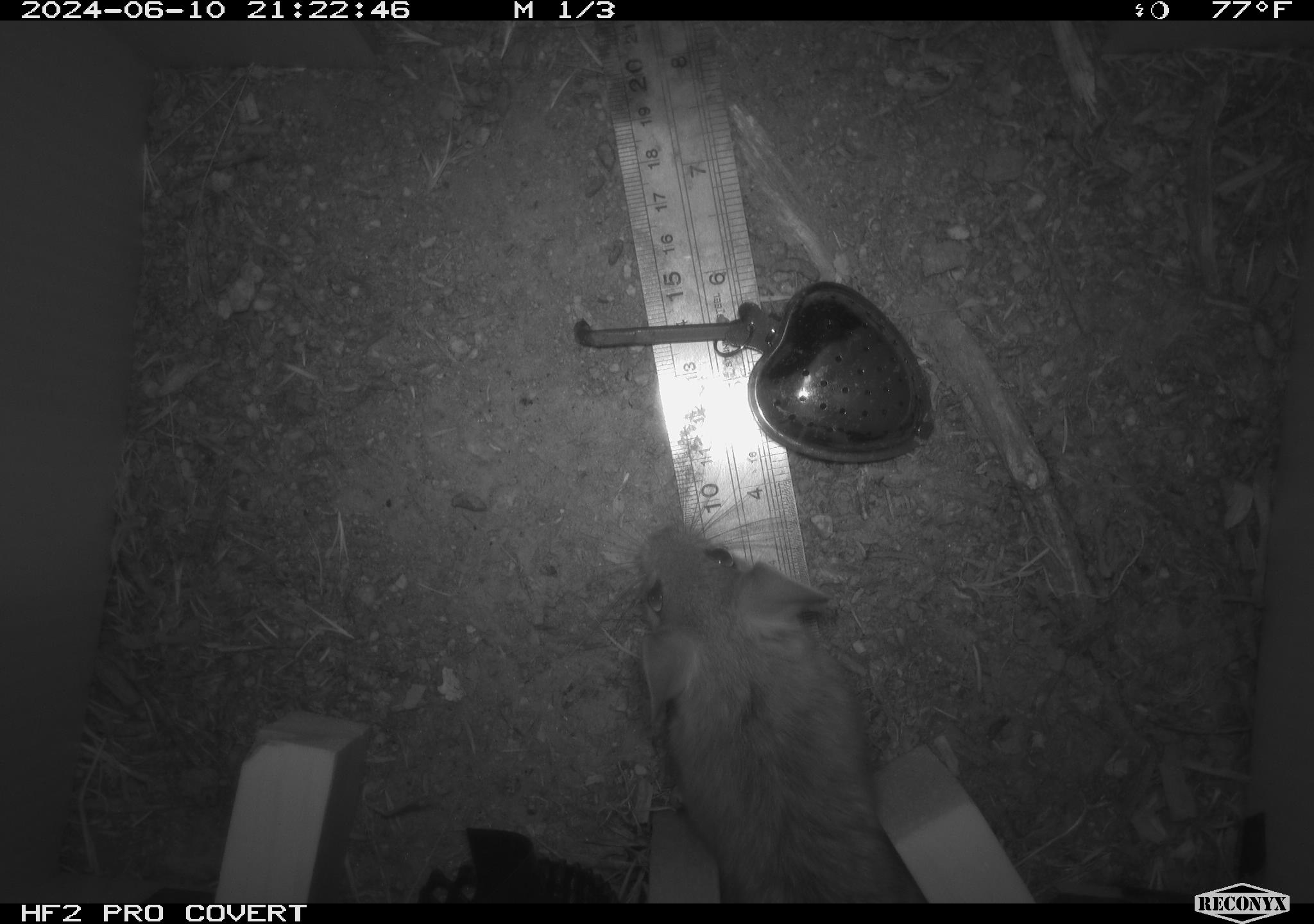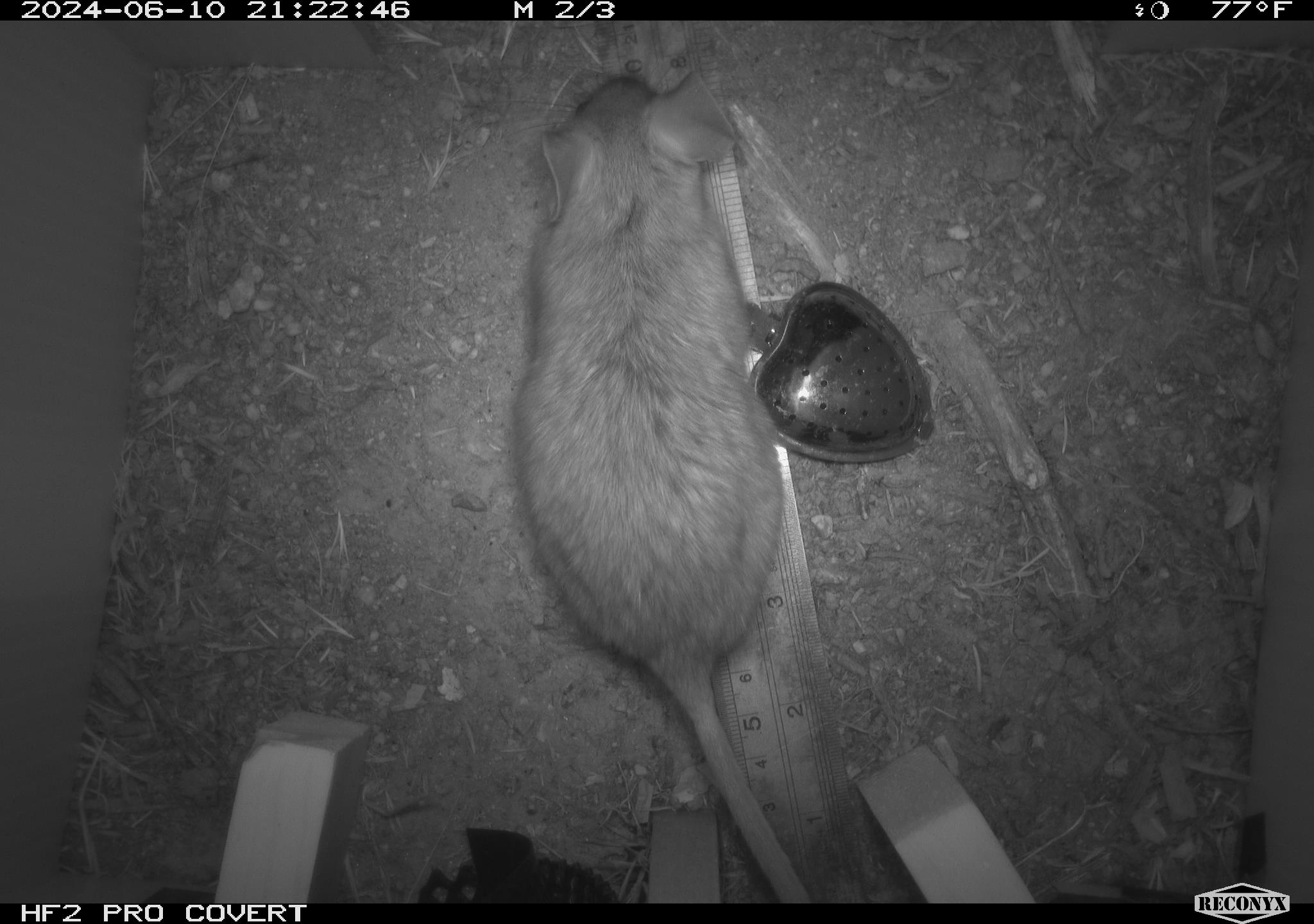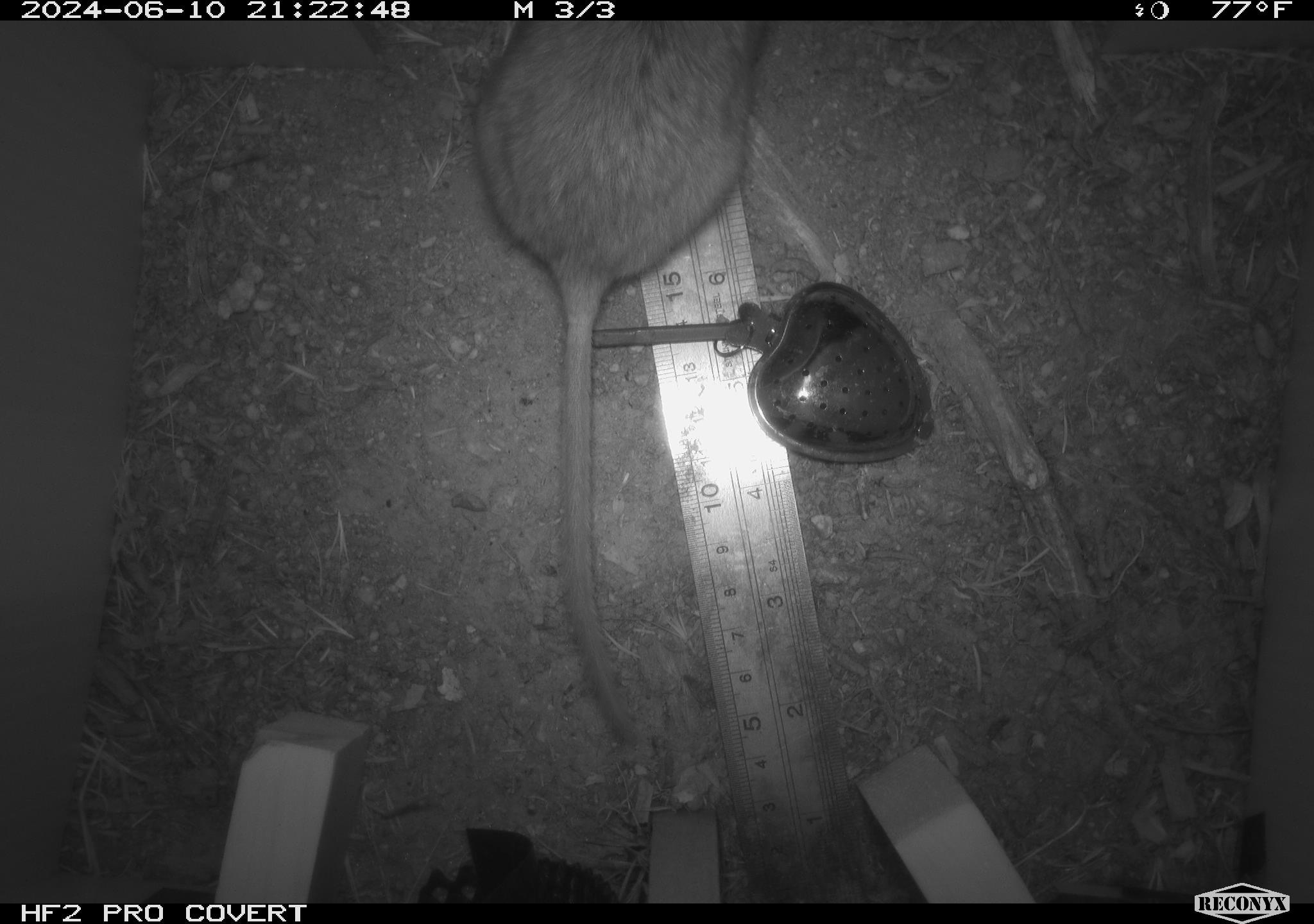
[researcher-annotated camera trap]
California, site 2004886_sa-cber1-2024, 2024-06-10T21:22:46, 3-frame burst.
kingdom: Animalia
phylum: Chordata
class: Mammalia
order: Rodentia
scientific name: Rodentia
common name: woodrat or rat or mouse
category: woodrat or rat or mouse species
Woodrat or rat or mouse species (woodrat or rat or mouse) (Rodentia).